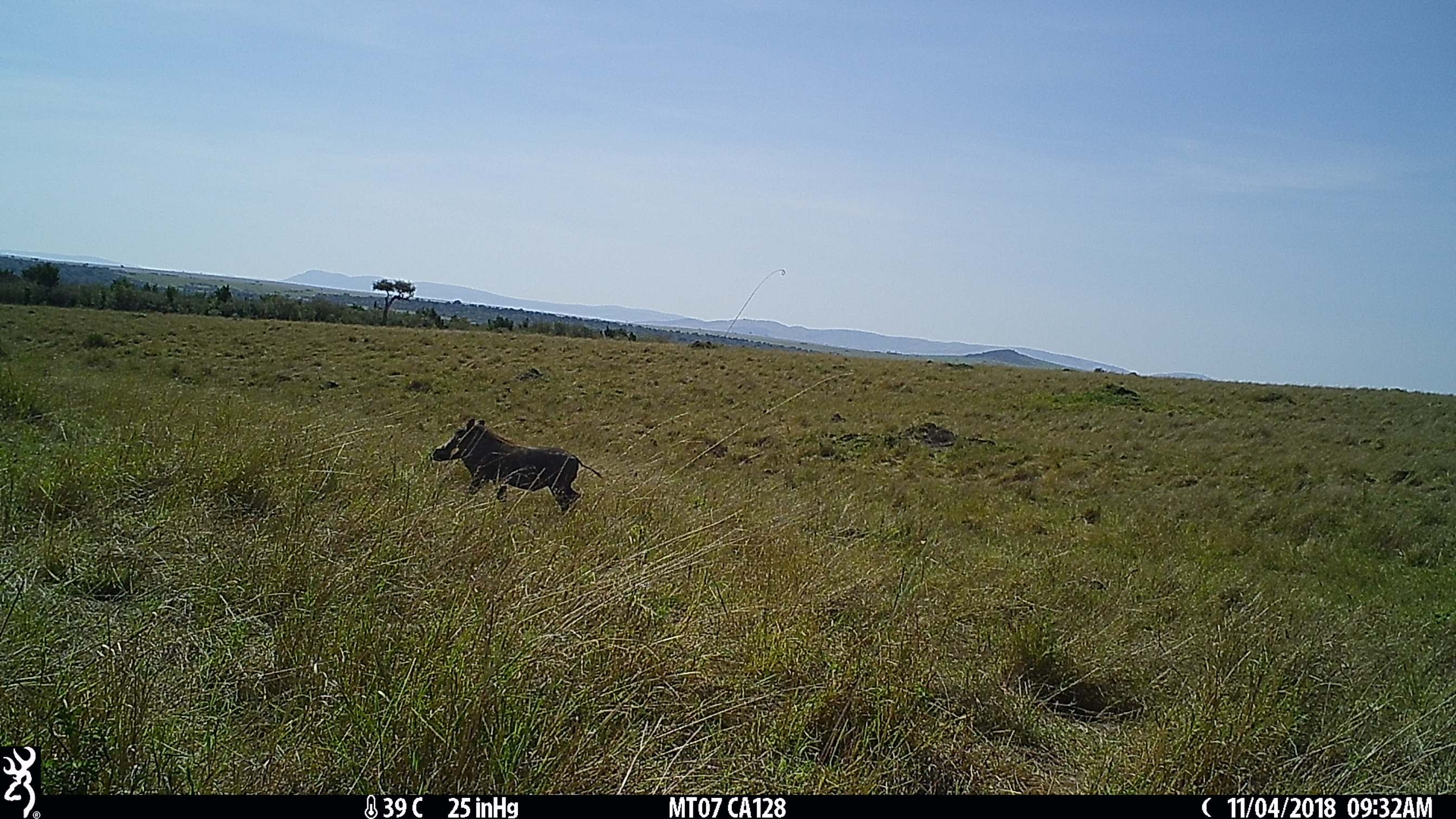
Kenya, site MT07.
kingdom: Animalia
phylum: Chordata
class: Mammalia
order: Artiodactyla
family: Suidae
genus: Phacochoerus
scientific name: Phacochoerus africanus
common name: common warthog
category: warthog